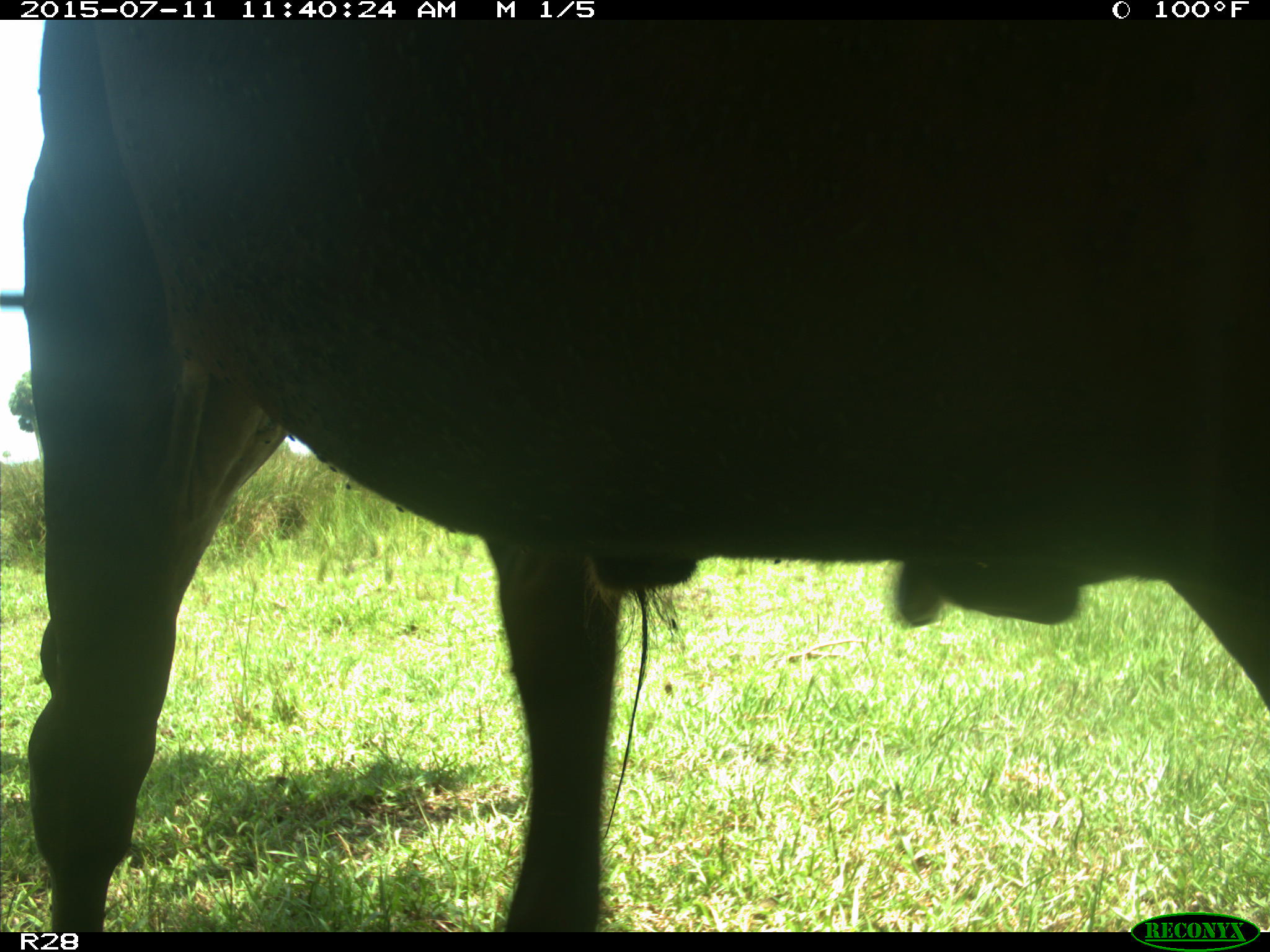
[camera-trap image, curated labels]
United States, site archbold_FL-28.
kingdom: Animalia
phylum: Chordata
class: Mammalia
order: Artiodactyla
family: Bovidae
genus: Bos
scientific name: Bos taurus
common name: domestic cow